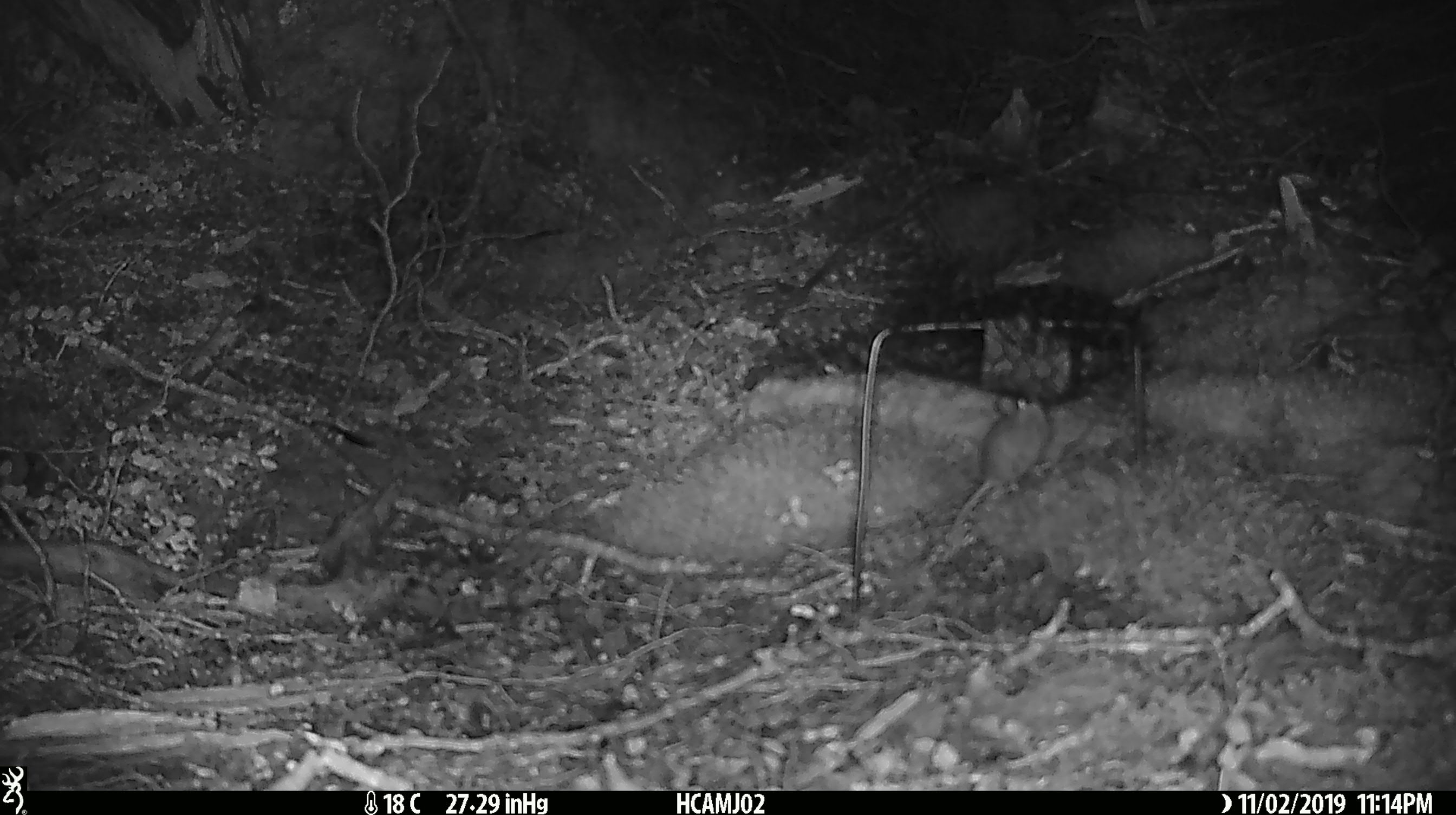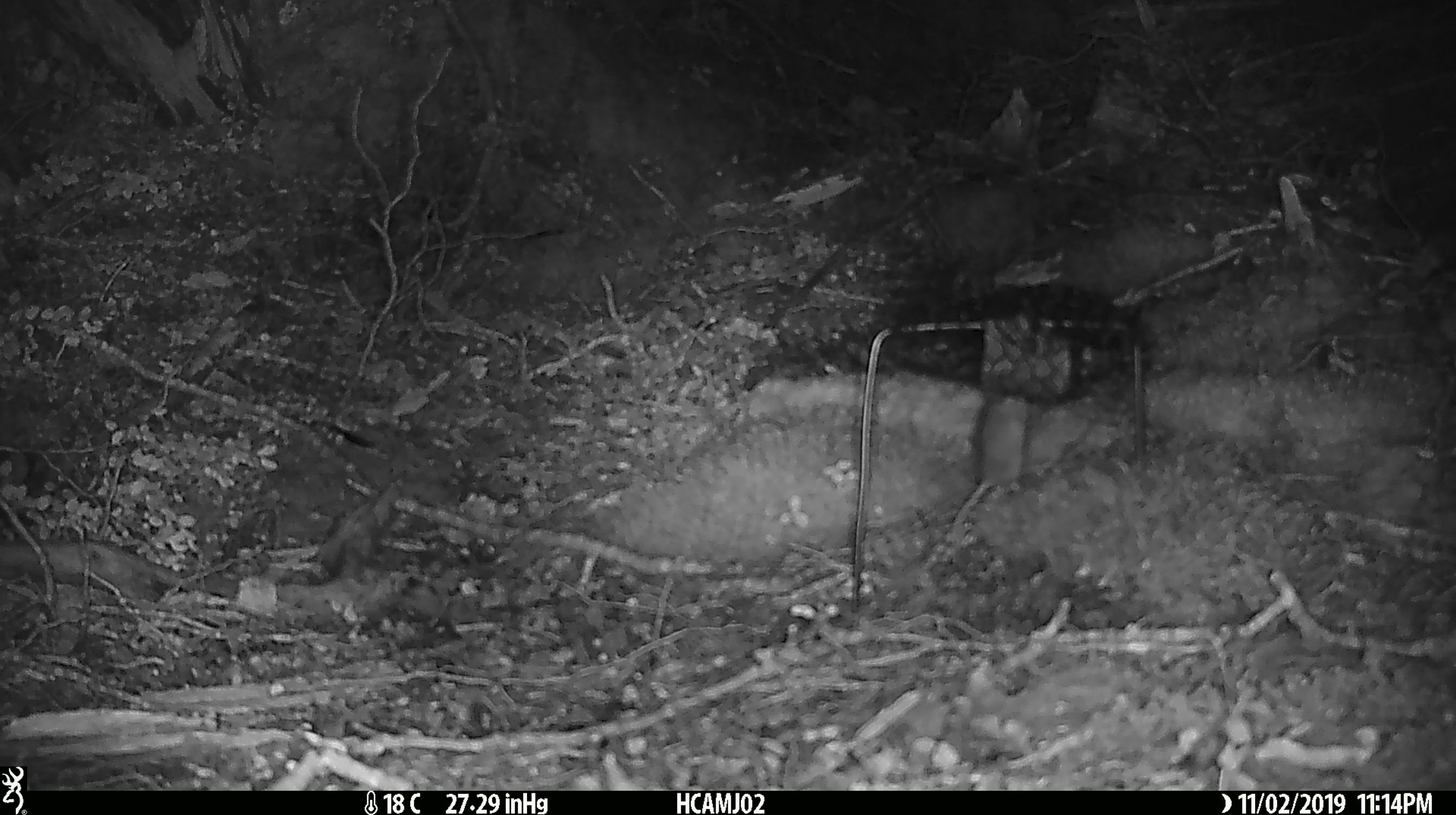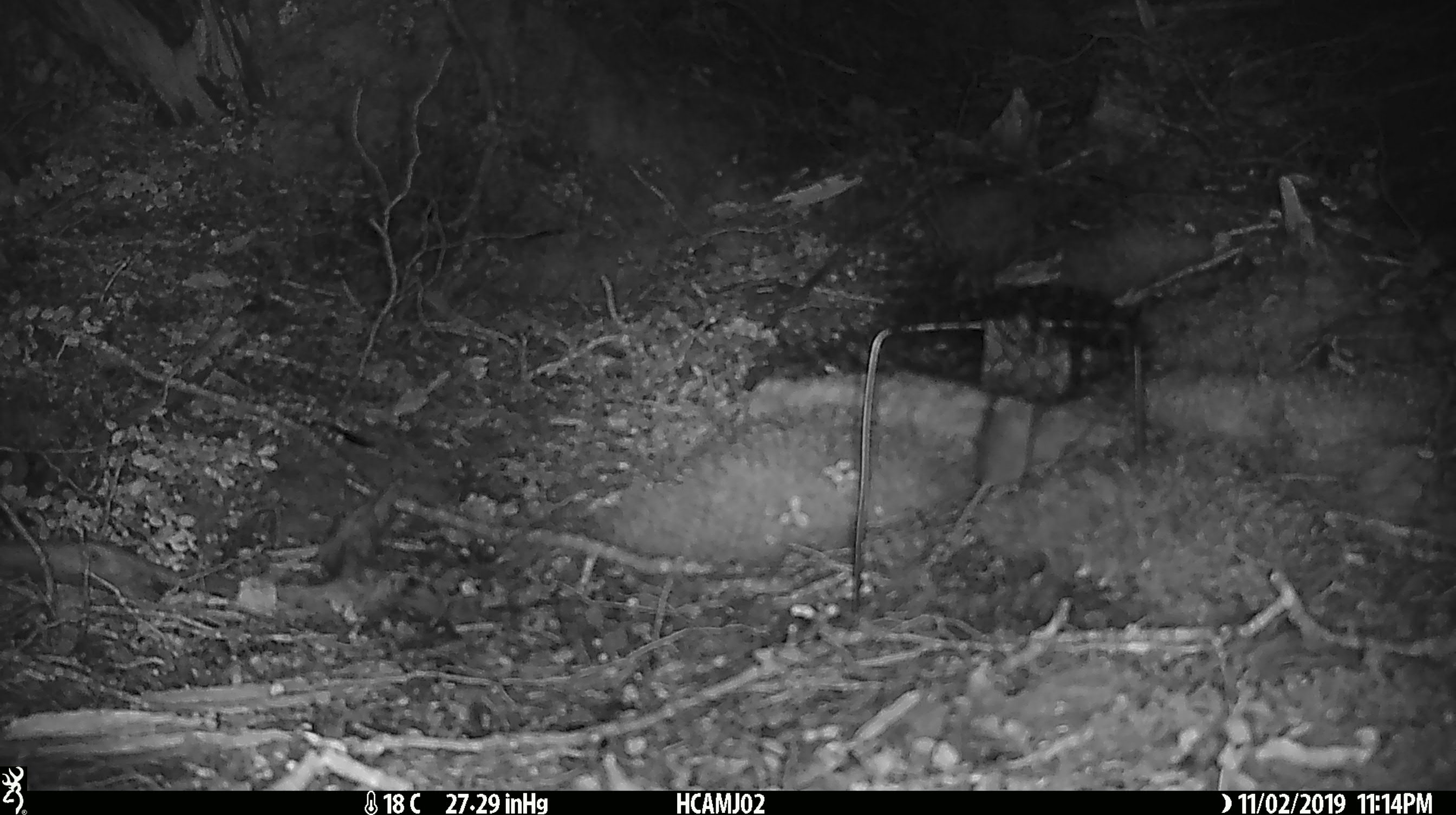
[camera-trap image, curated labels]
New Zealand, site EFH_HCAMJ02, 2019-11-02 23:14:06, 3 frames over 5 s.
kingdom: Animalia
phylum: Chordata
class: Mammalia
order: Rodentia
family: Muridae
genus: Mus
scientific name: Mus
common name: mouse